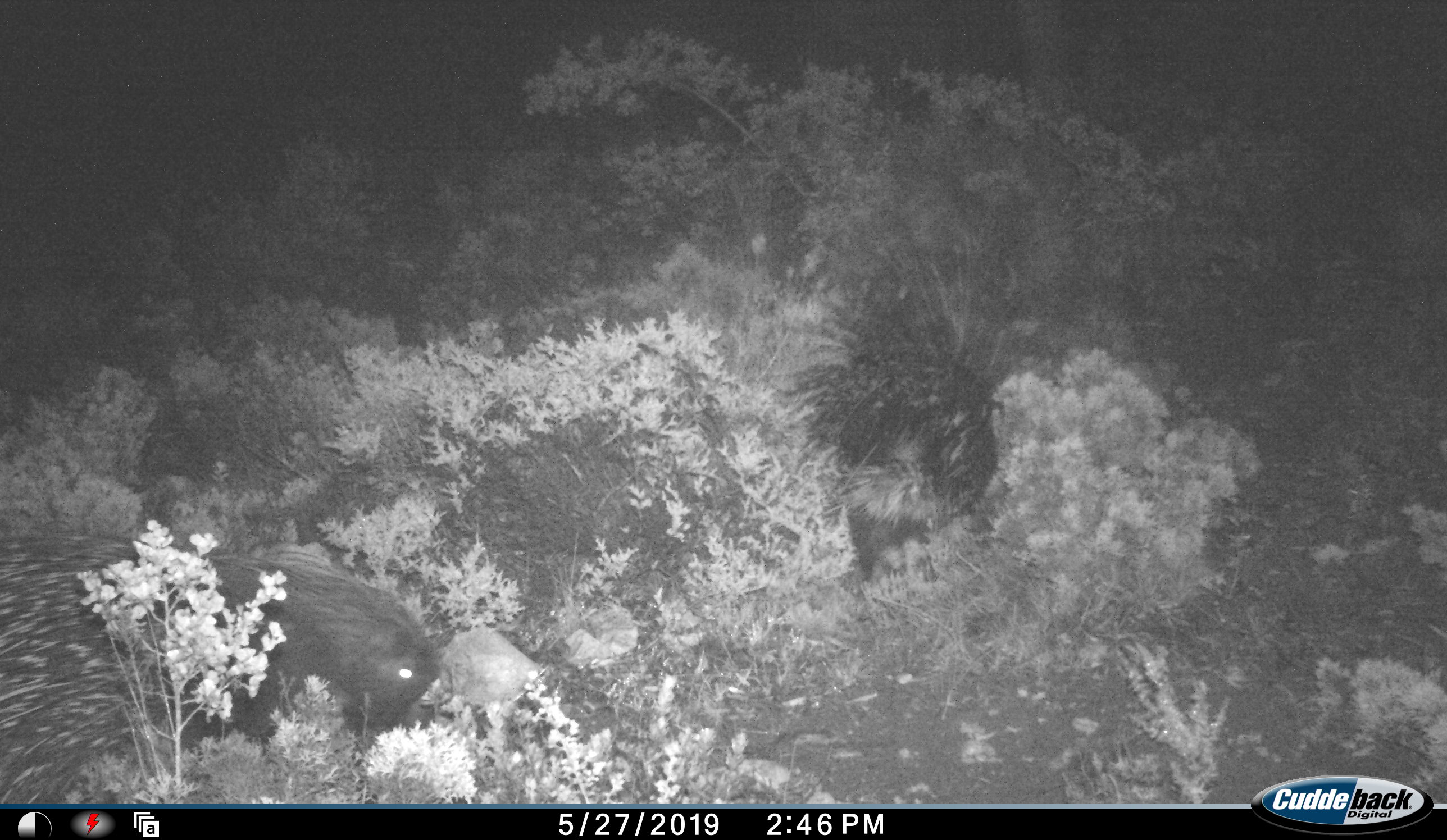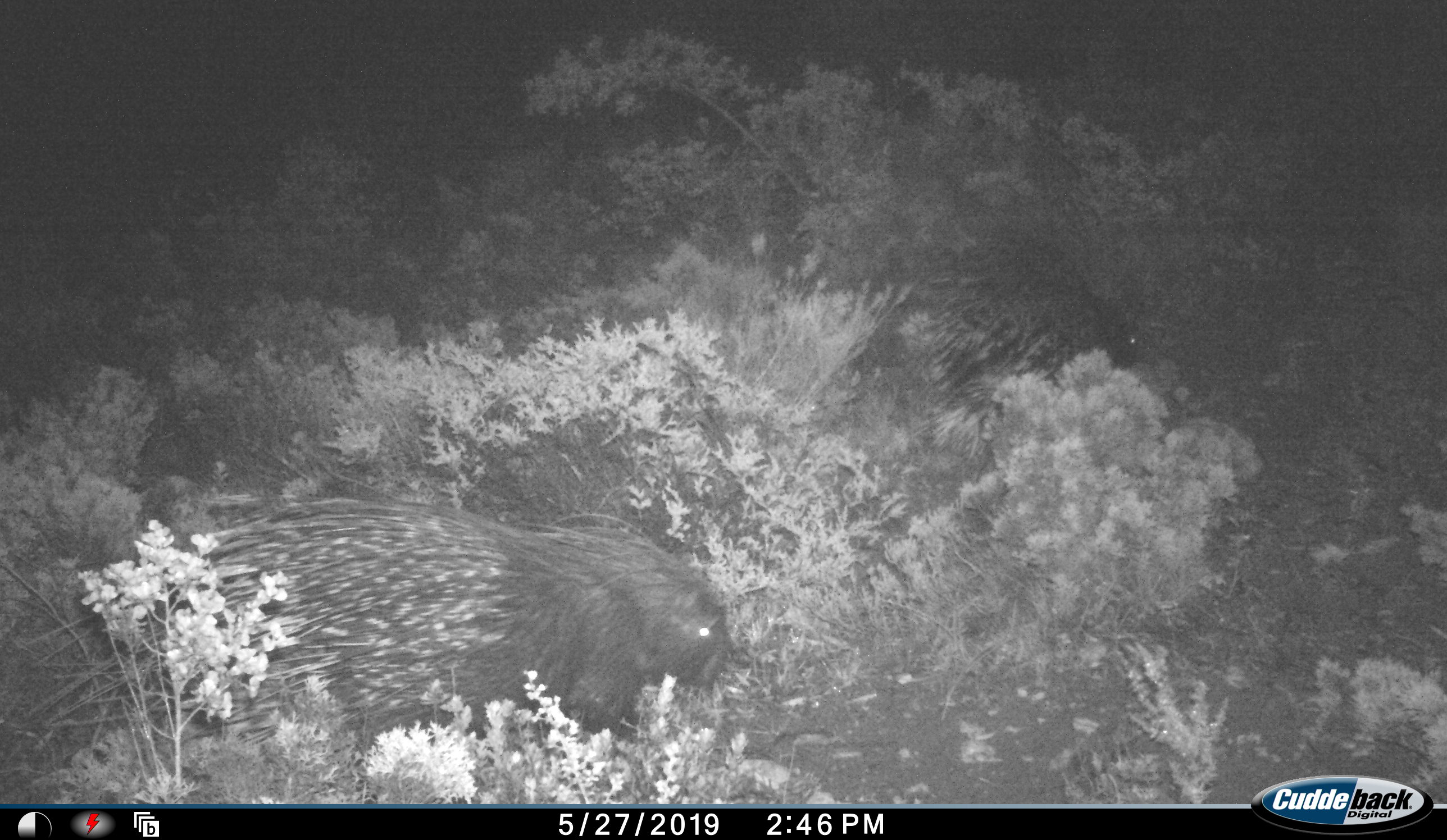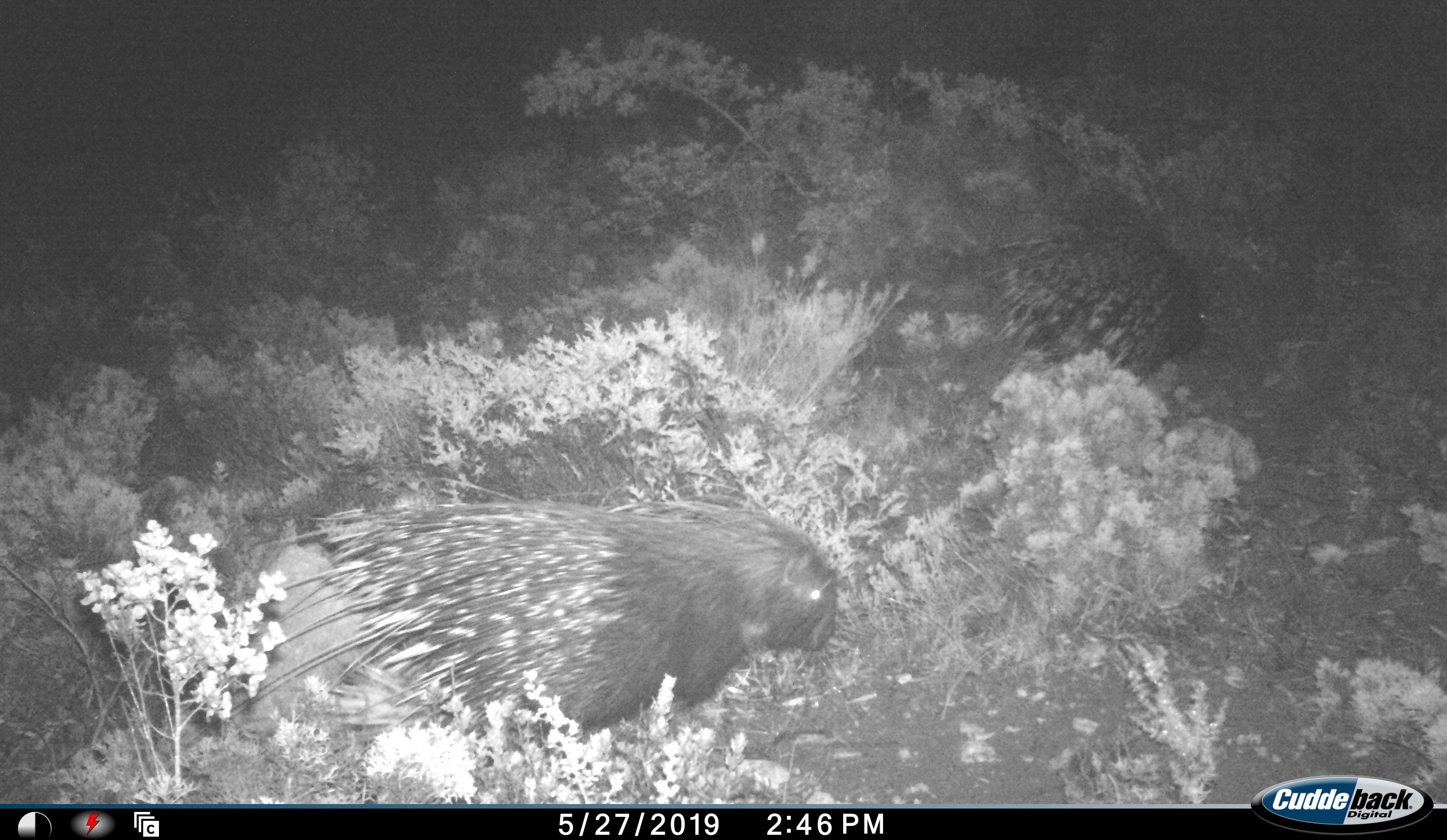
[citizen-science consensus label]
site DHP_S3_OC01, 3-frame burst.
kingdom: Animalia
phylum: Chordata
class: Mammalia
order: Rodentia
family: Hystricidae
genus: Hystrix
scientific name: Hystrix cristata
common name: crested porcupine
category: porcupine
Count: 2.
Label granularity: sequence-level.